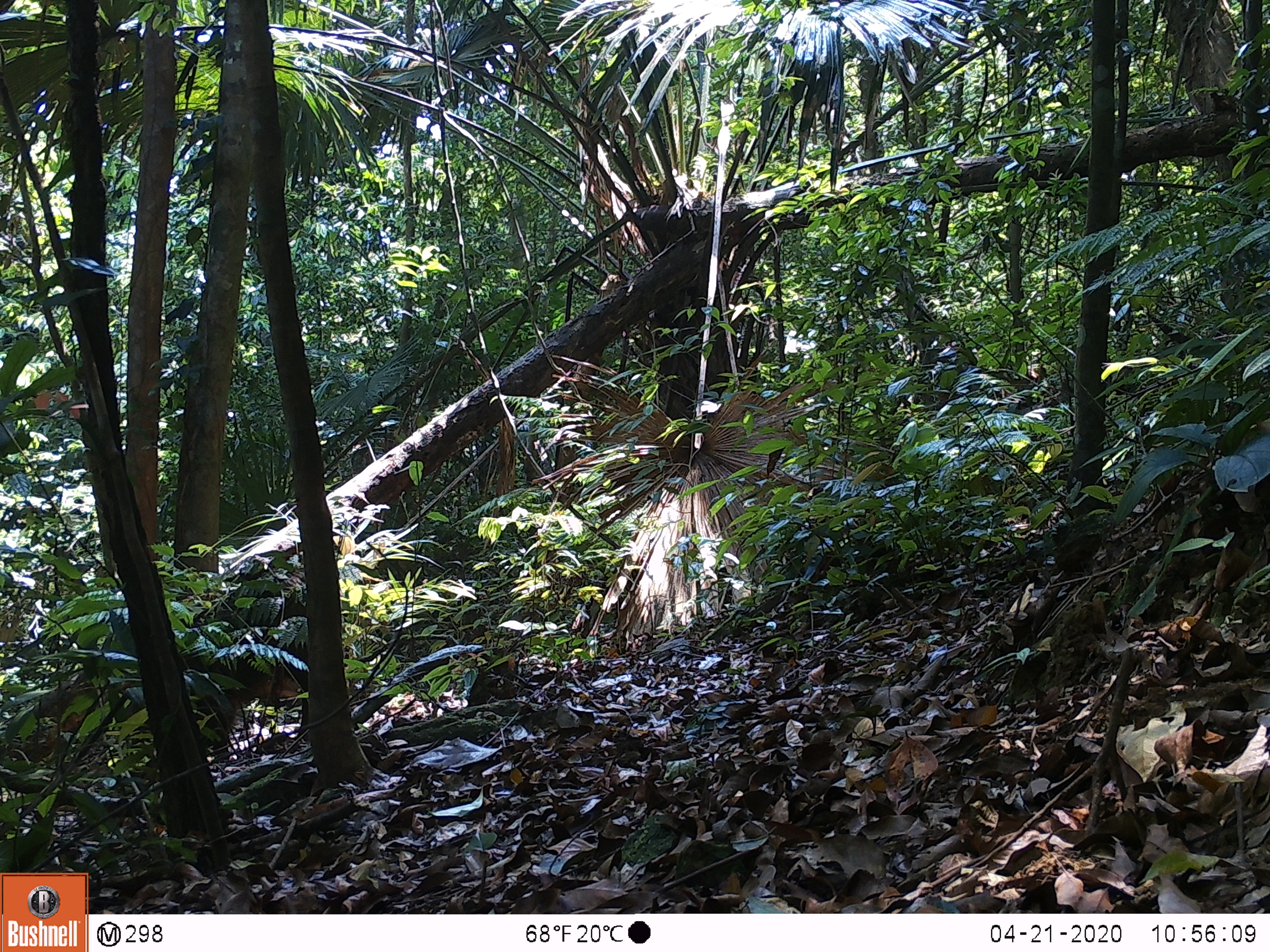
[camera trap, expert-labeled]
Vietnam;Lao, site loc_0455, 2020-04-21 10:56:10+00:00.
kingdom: Animalia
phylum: Chordata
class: Mammalia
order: Artiodactyla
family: Suidae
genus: Sus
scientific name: Sus scrofa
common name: eurasian wild pig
Eurasian wild pig (Sus scrofa). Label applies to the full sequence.